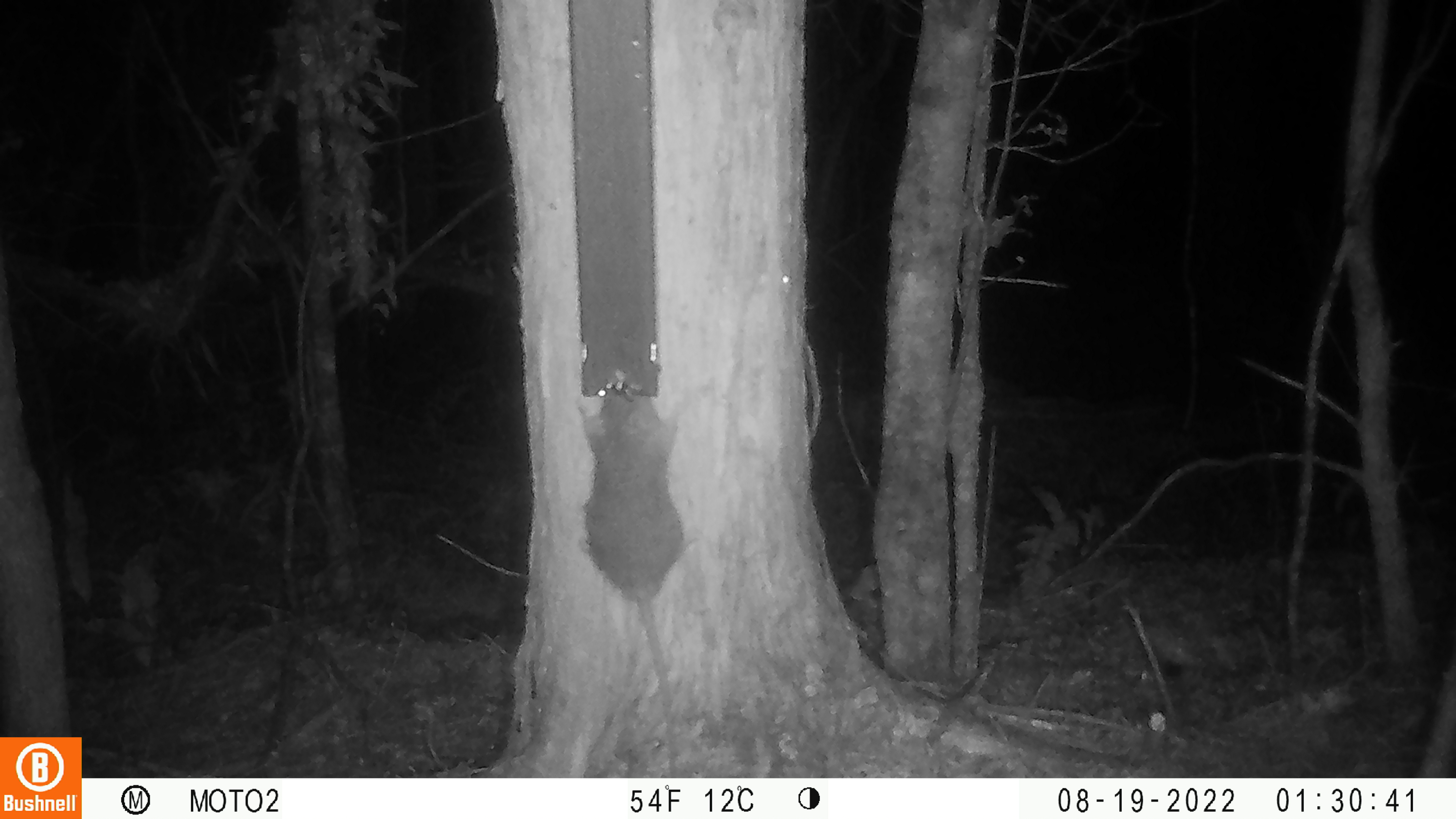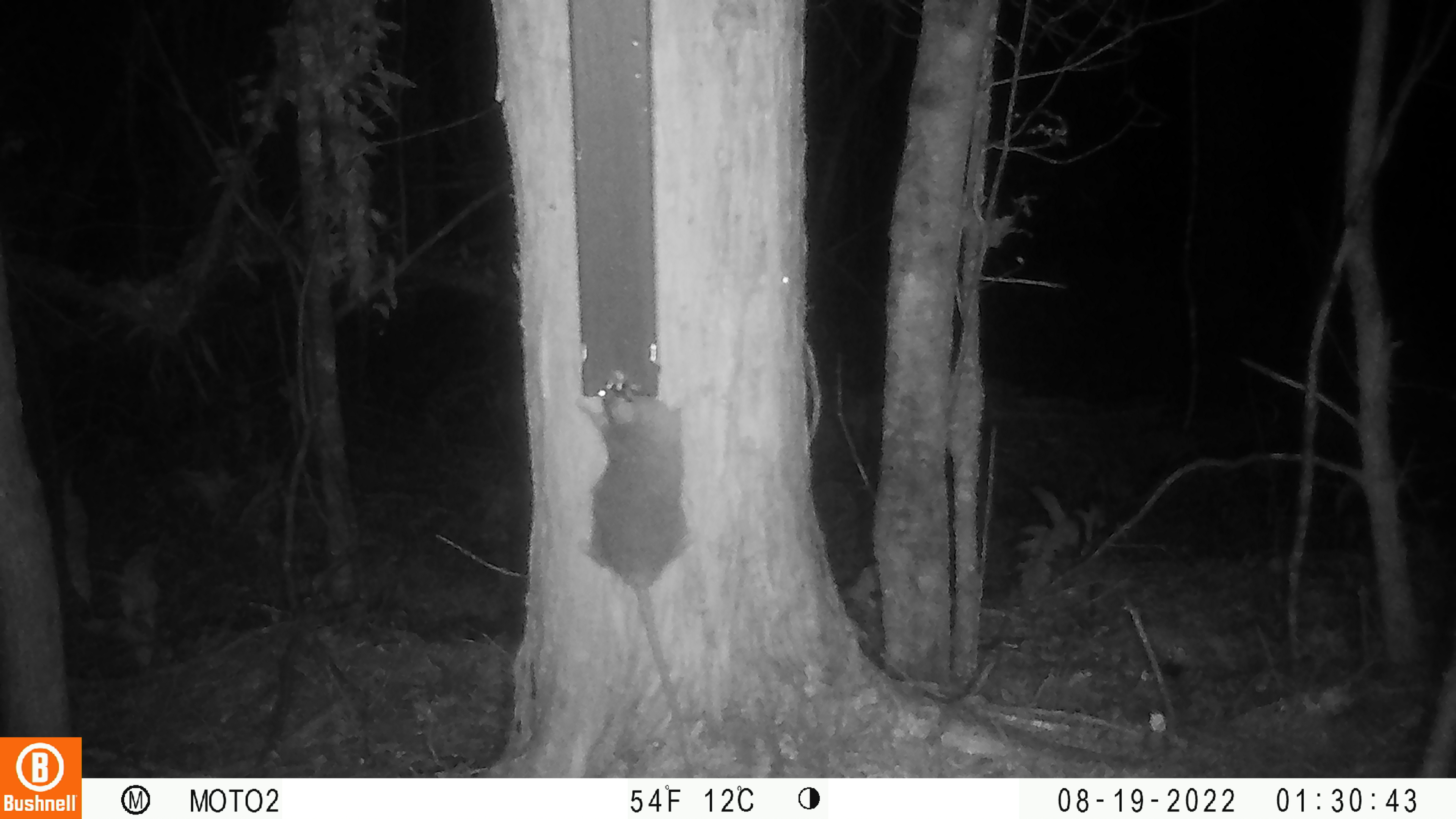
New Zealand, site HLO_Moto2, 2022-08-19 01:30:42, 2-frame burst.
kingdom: Animalia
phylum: Chordata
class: Mammalia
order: Rodentia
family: Muridae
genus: Rattus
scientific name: Rattus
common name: rat